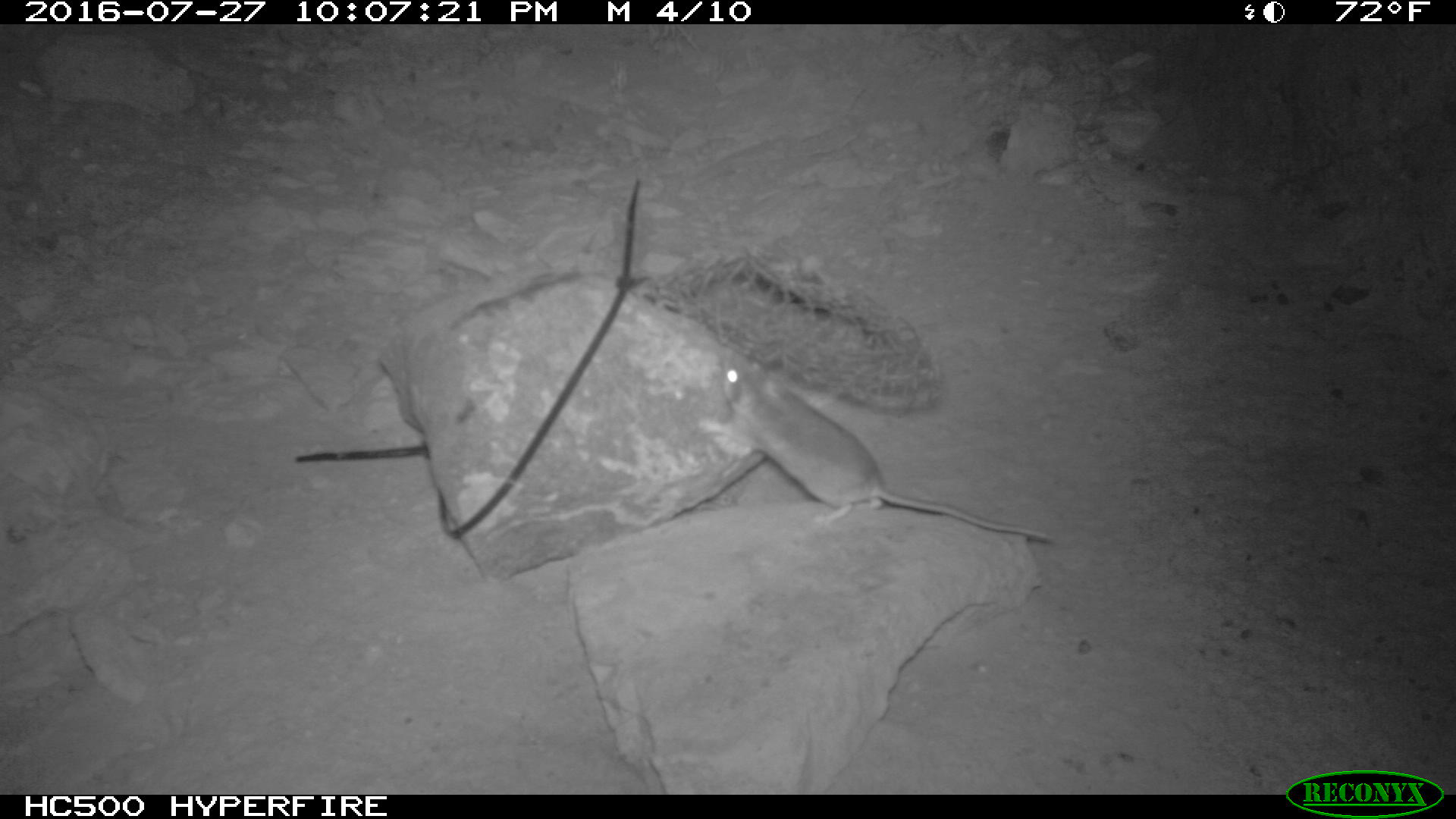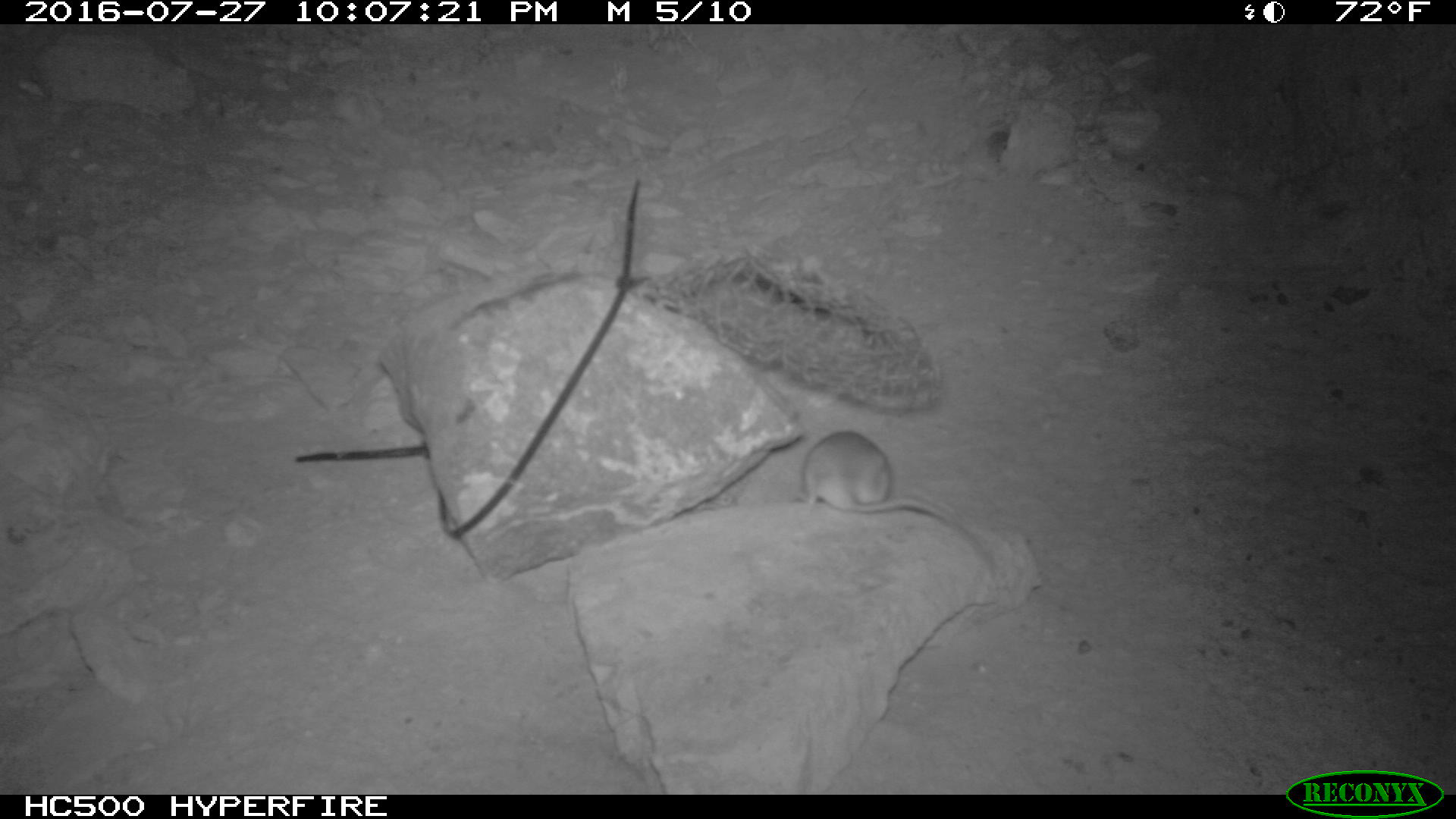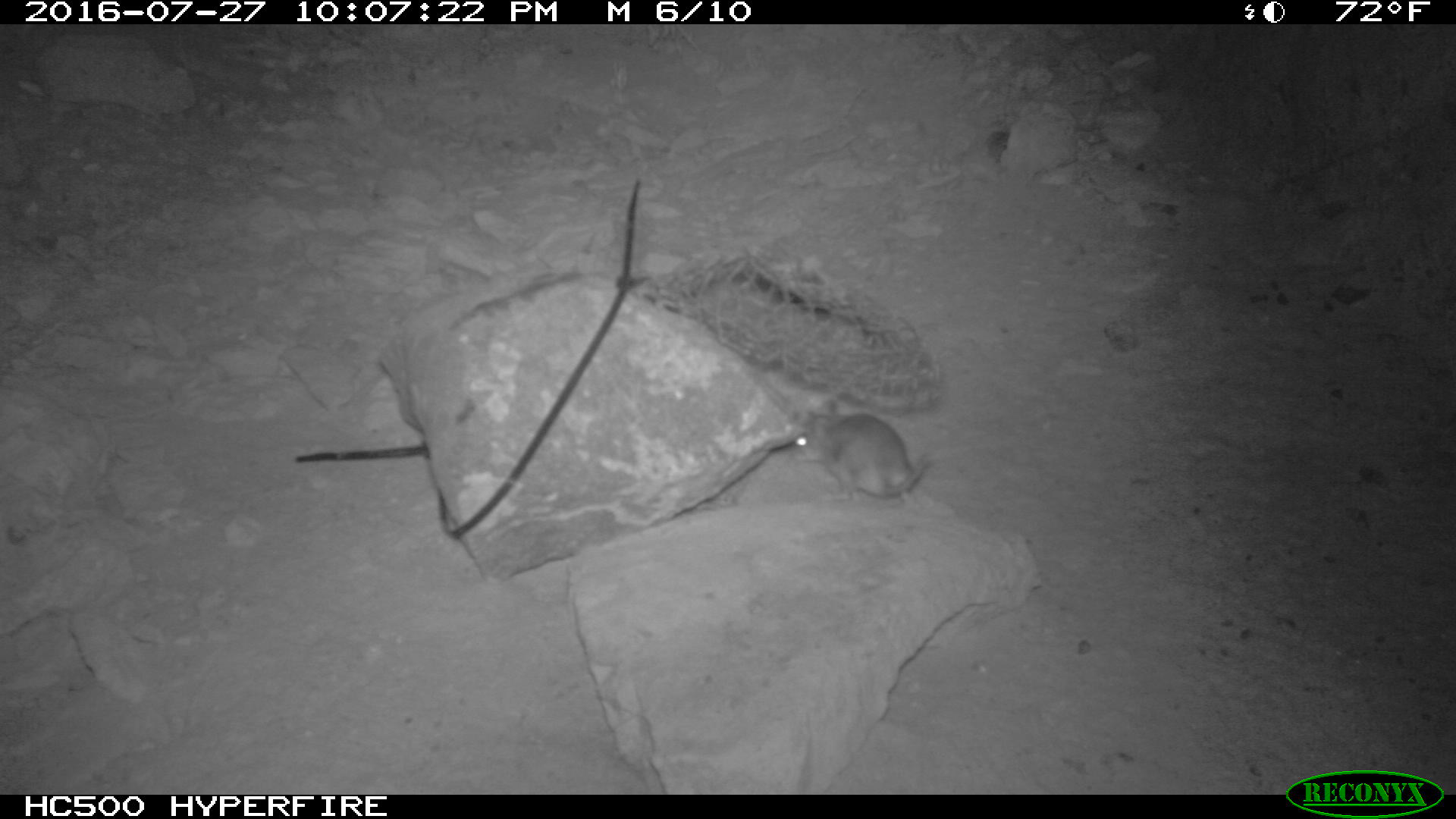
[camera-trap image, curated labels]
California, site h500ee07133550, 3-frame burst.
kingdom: Animalia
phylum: Chordata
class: Mammalia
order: Rodentia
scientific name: Rodentia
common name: rodent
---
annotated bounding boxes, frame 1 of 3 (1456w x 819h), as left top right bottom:
rodent: 691 362 1056 545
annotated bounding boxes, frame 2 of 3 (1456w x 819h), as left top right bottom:
rodent: 795 431 1003 554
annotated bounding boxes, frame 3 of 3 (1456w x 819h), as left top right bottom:
rodent: 792 413 934 504